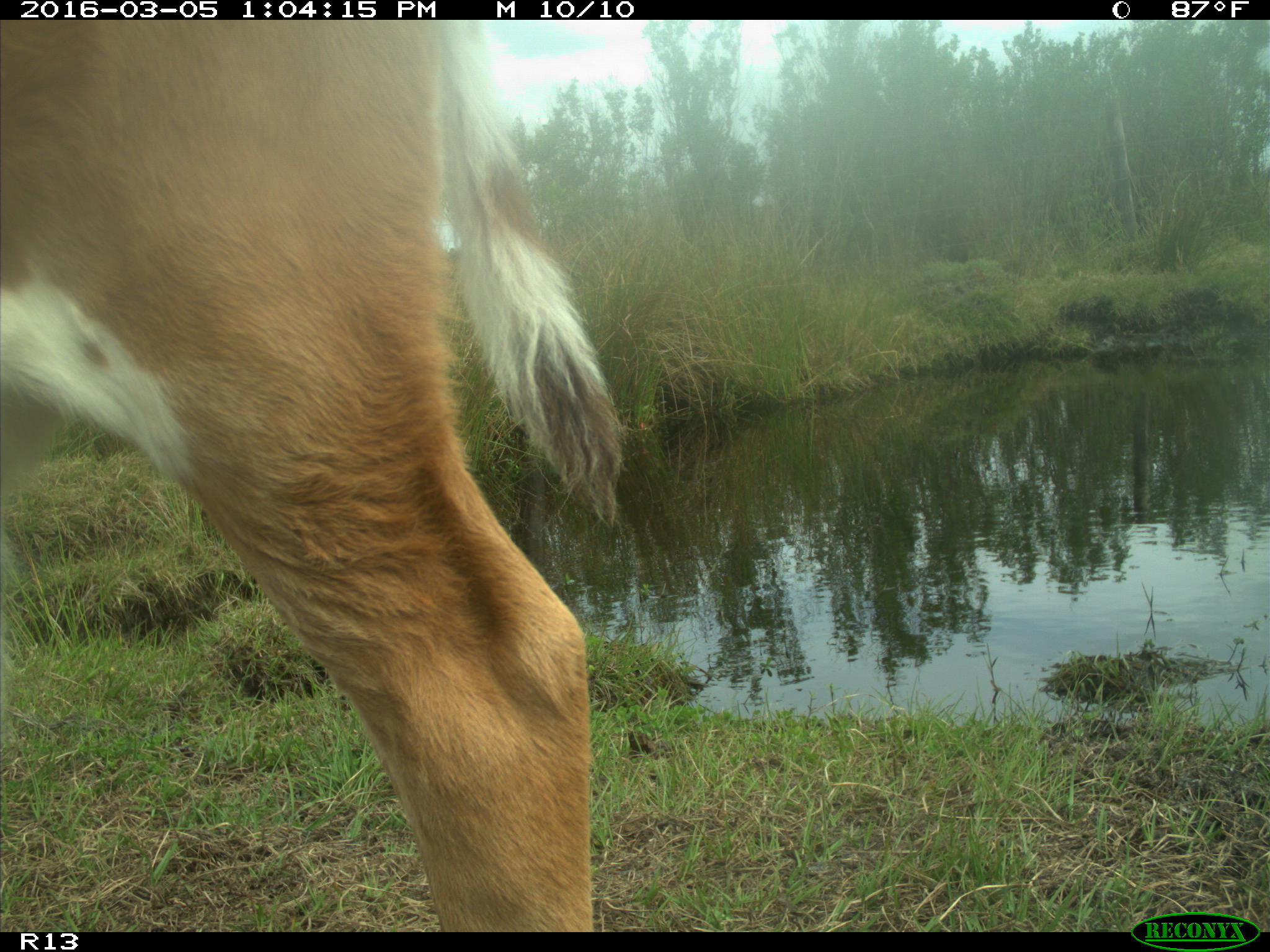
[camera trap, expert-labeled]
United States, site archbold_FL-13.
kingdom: Animalia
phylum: Chordata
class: Mammalia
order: Artiodactyla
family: Bovidae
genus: Bos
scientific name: Bos taurus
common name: domestic cow